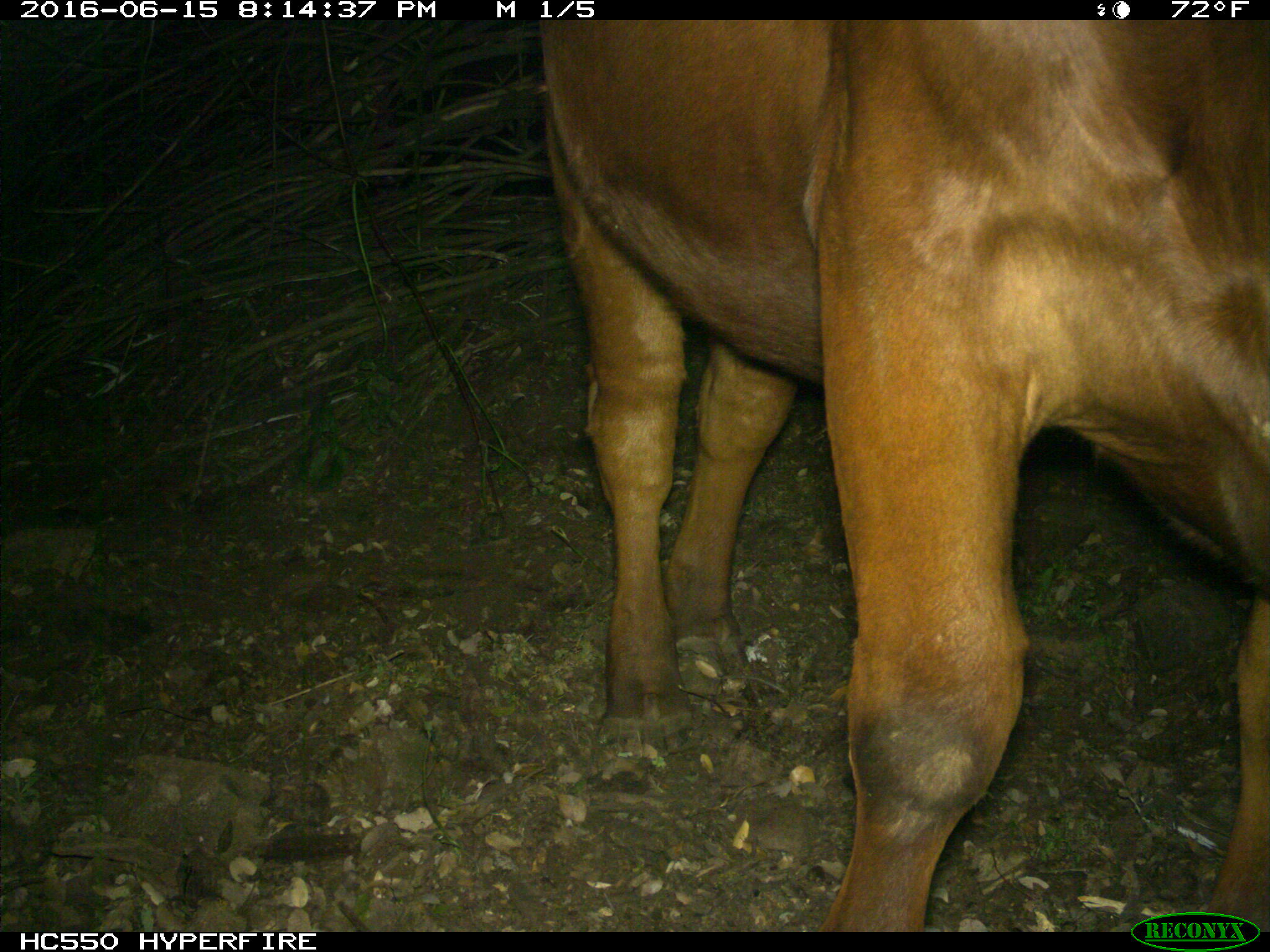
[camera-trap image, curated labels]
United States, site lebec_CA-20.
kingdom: Animalia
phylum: Chordata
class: Mammalia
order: Artiodactyla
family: Bovidae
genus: Bos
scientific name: Bos taurus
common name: domestic cow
Bos taurus (domestic cow).